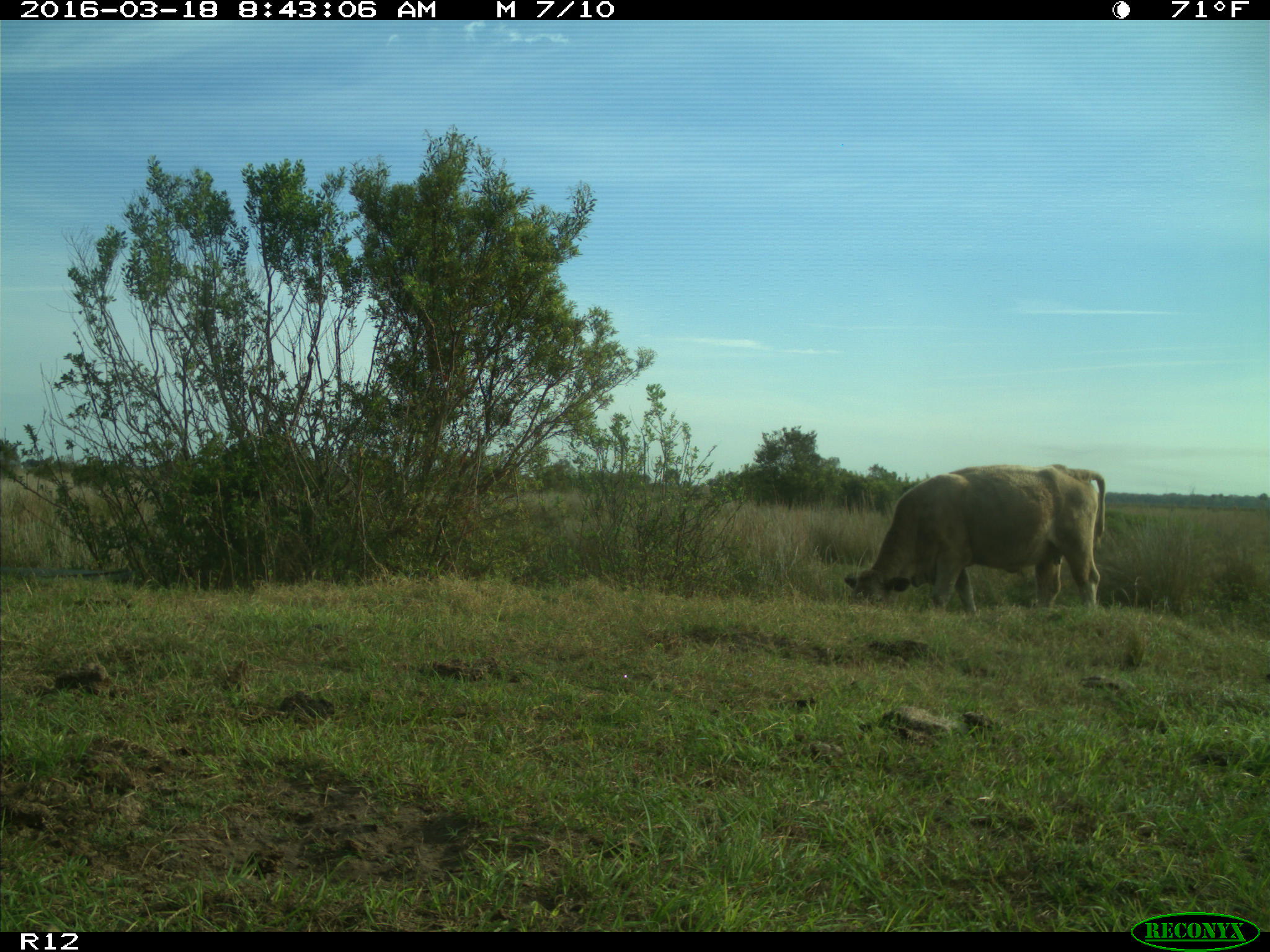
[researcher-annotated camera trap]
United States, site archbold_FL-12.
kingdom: Animalia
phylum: Chordata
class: Mammalia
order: Artiodactyla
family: Bovidae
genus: Bos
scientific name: Bos taurus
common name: domestic cow